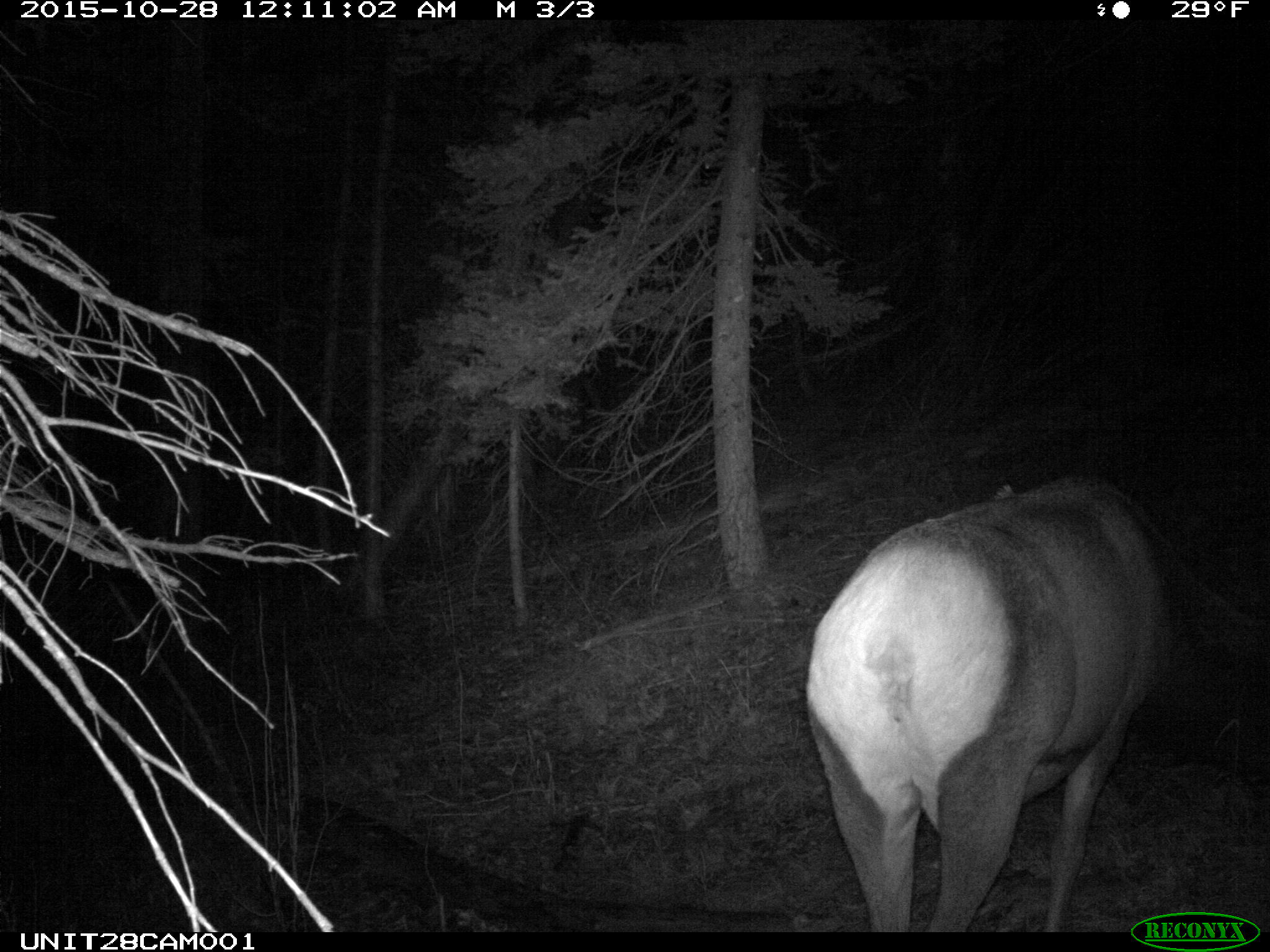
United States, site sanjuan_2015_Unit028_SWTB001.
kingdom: Animalia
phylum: Chordata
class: Mammalia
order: Artiodactyla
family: Cervidae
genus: Cervus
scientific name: Cervus elaphus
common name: red deer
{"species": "Cervus elaphus (red deer)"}